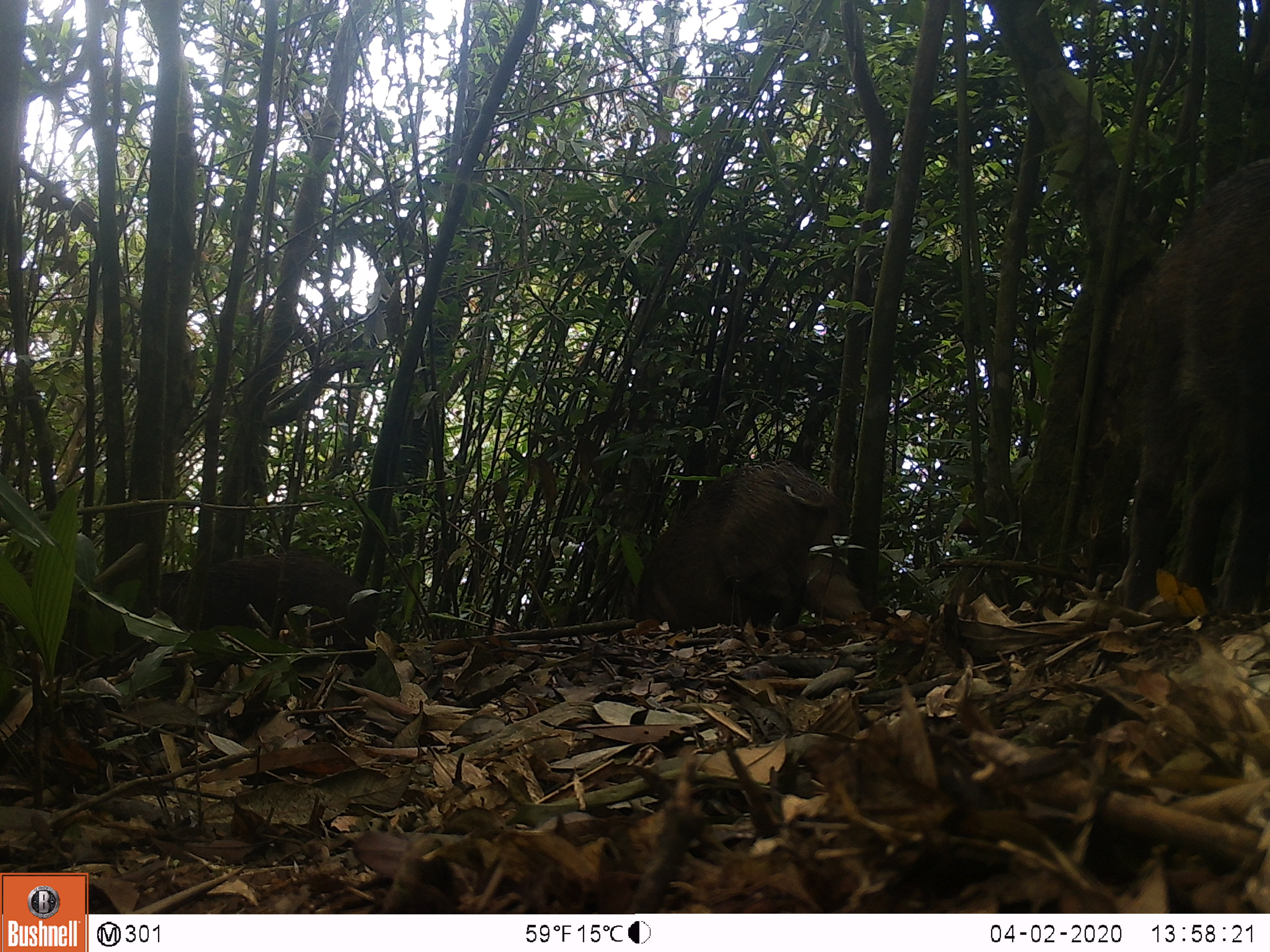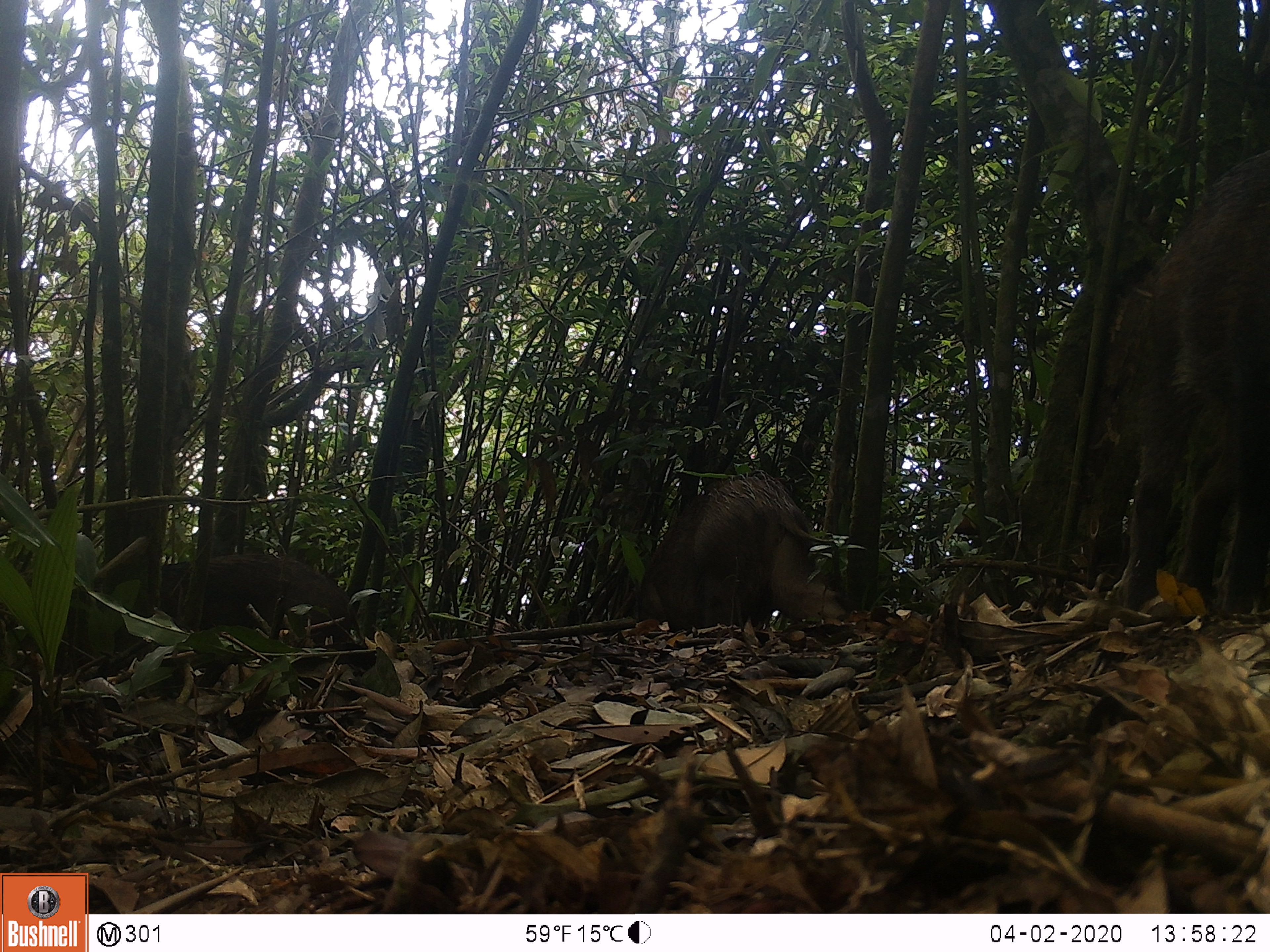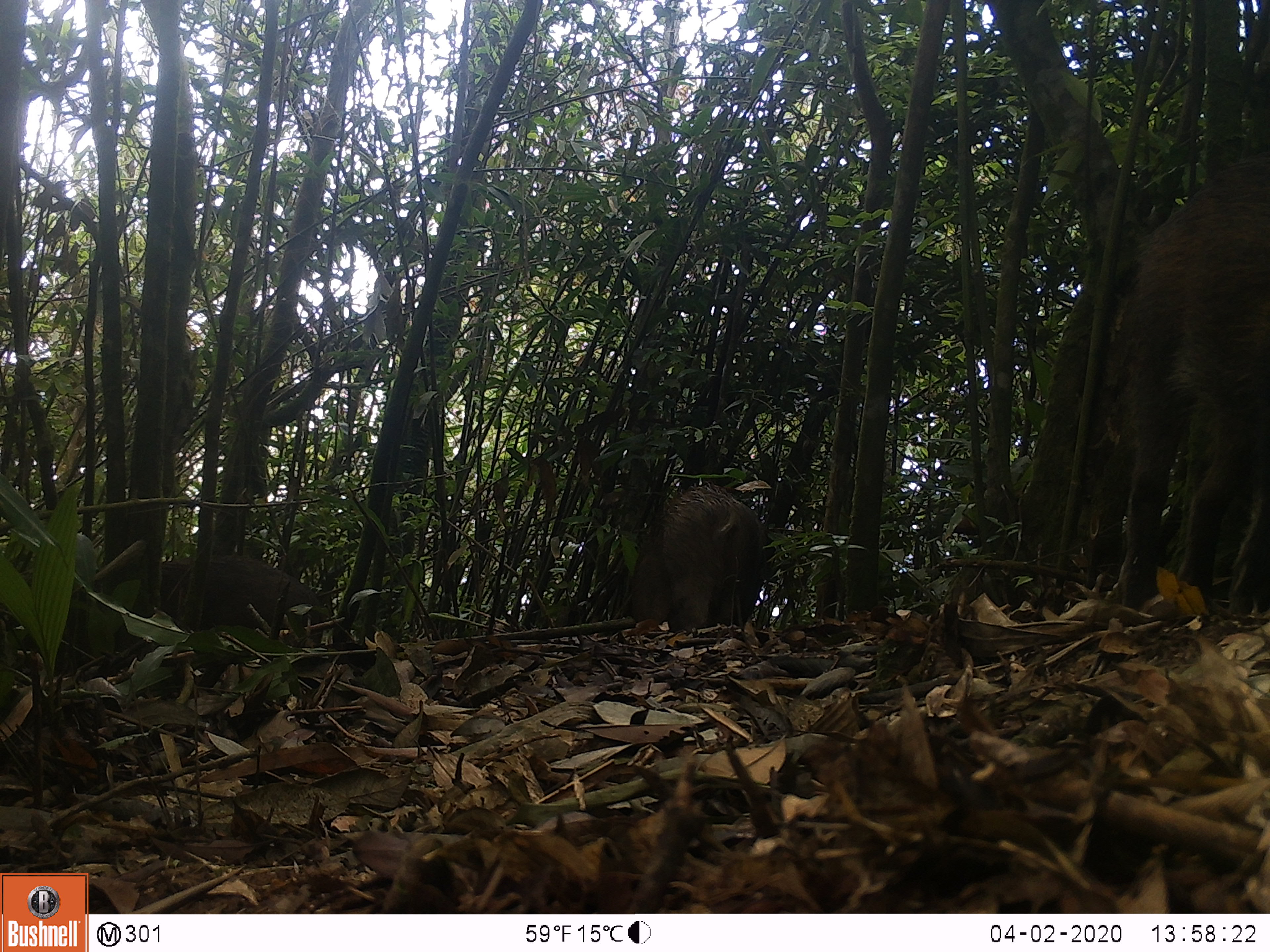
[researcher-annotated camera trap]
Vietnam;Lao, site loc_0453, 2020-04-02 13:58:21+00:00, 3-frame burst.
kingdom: Animalia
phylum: Chordata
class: Mammalia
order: Artiodactyla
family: Suidae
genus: Sus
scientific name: Sus scrofa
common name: eurasian wild pig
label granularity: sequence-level